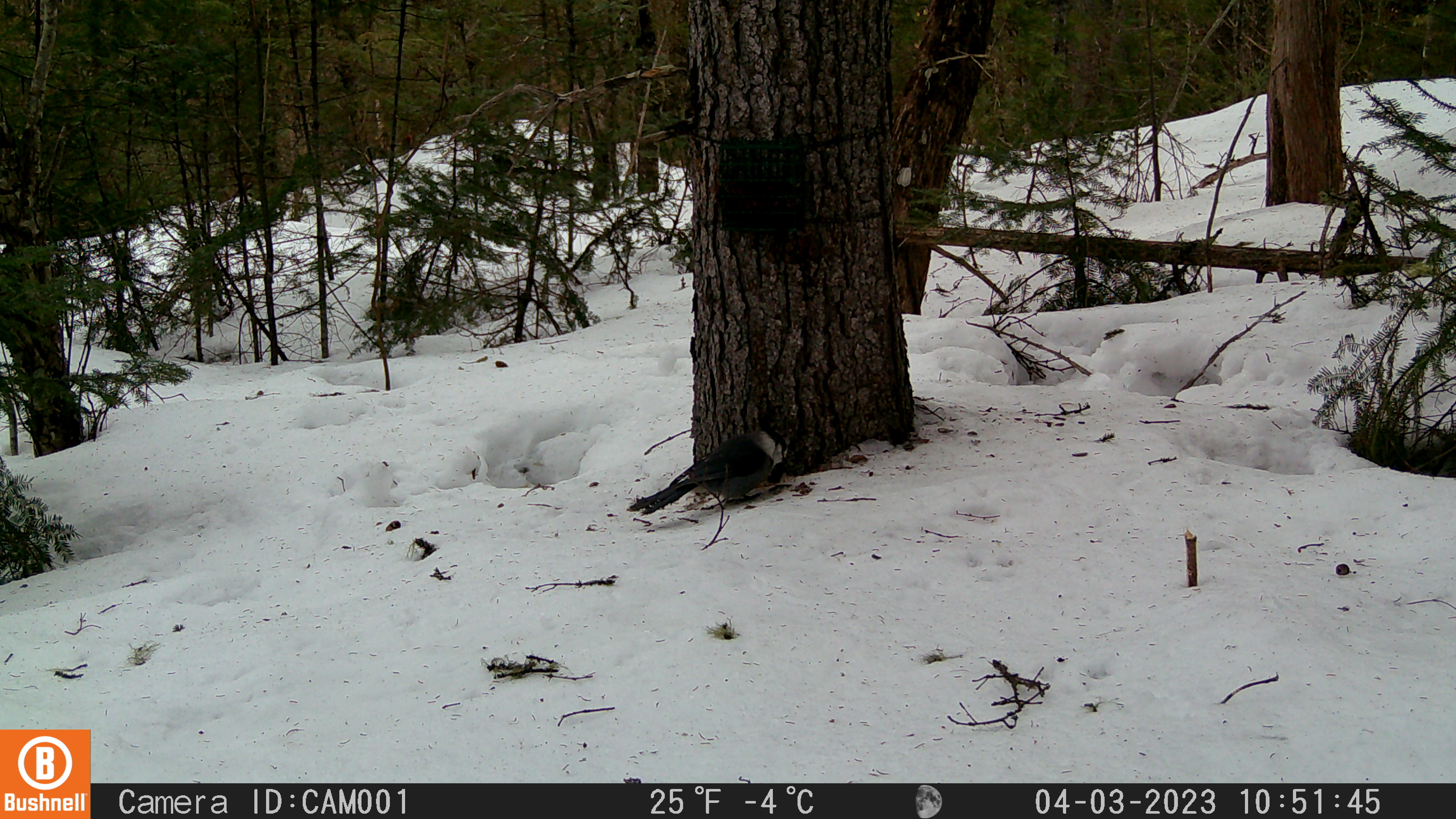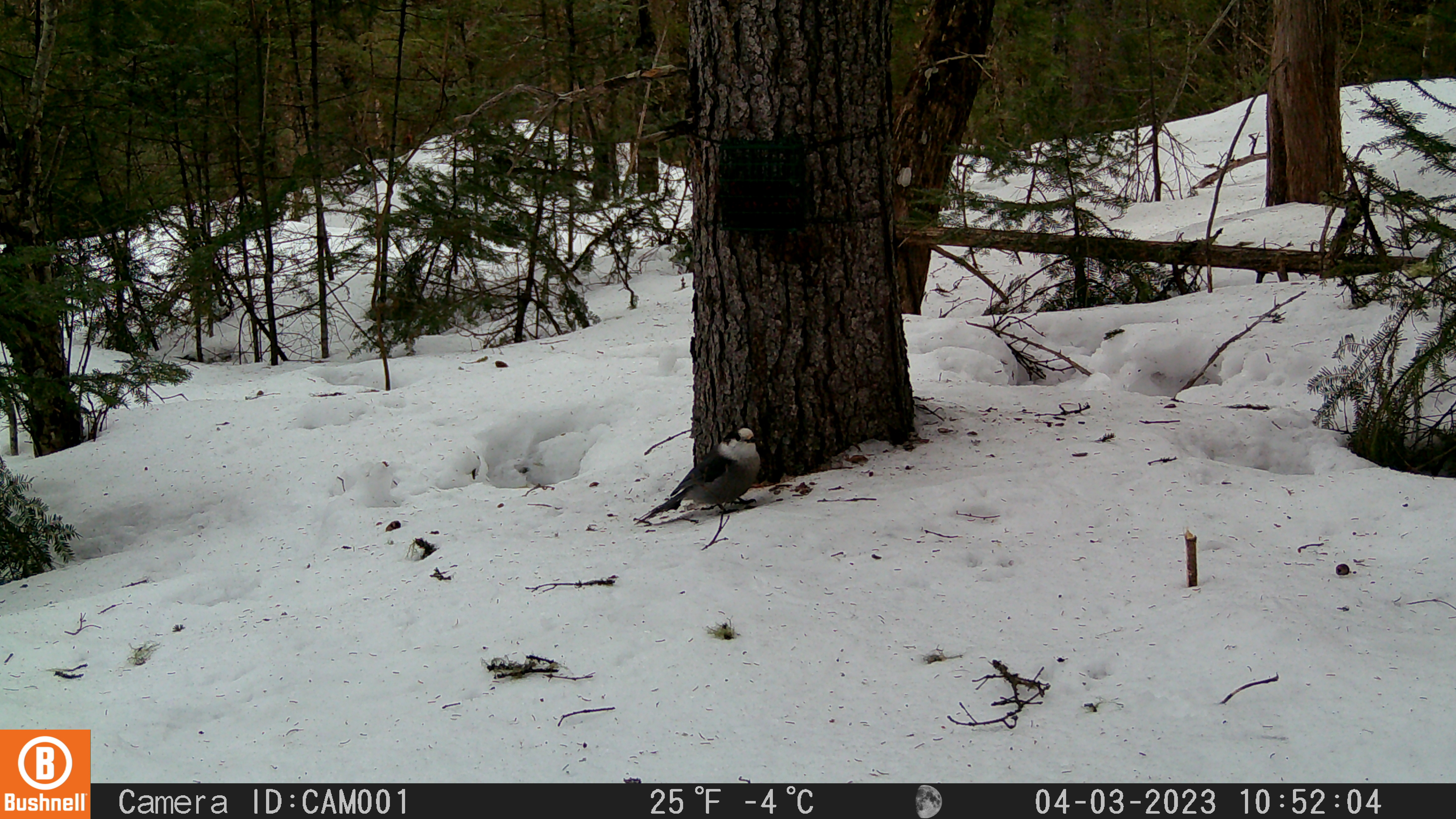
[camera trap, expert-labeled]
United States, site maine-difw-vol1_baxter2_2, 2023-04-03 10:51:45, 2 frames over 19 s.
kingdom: Animalia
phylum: Chordata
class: Aves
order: Passeriformes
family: Corvidae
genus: Perisoreus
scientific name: Perisoreus canadensis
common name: canada jay